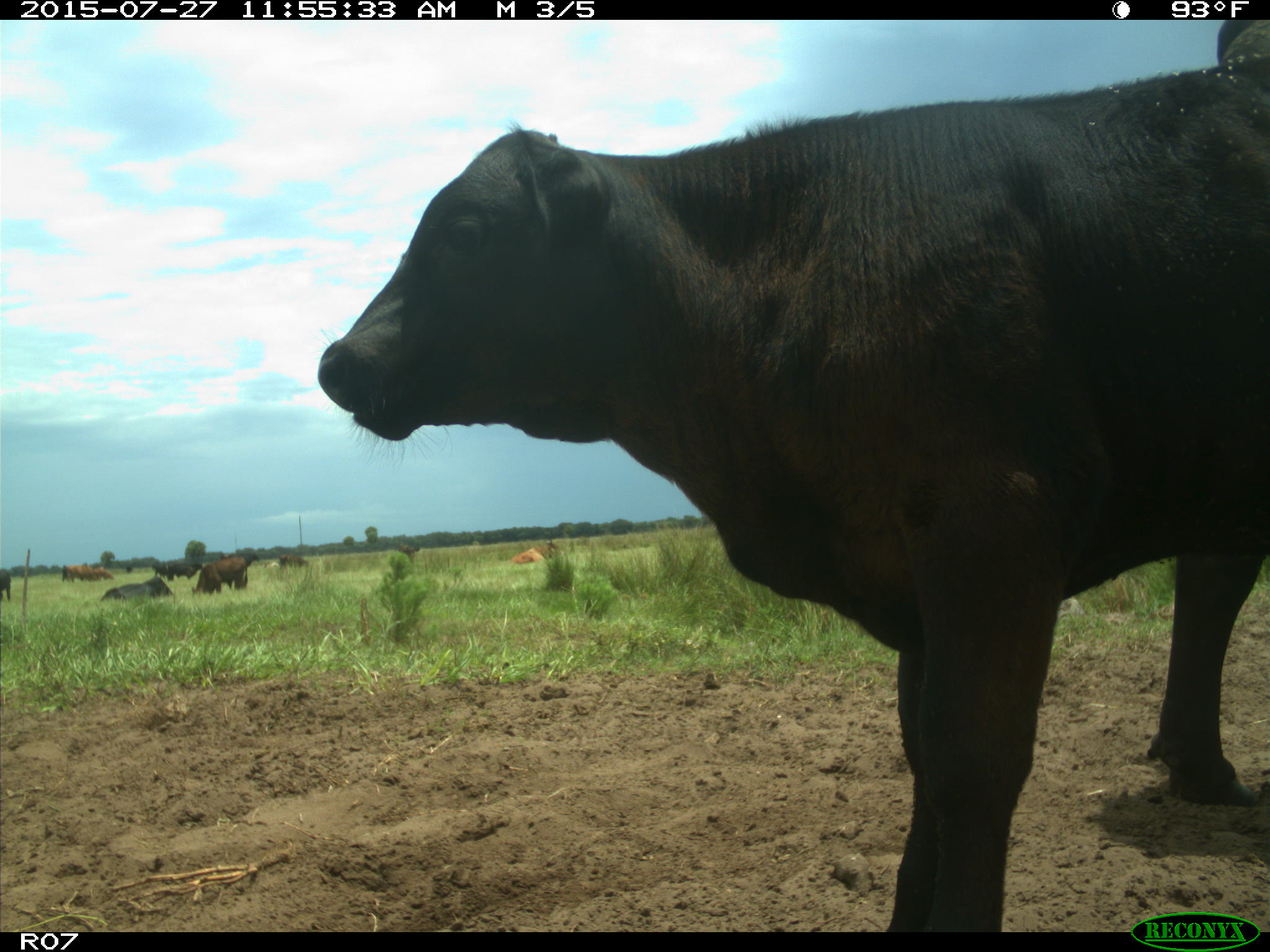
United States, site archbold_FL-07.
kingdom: Animalia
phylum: Chordata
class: Mammalia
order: Artiodactyla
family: Bovidae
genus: Bos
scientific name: Bos taurus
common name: domestic cow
Bos taurus (domestic cow).